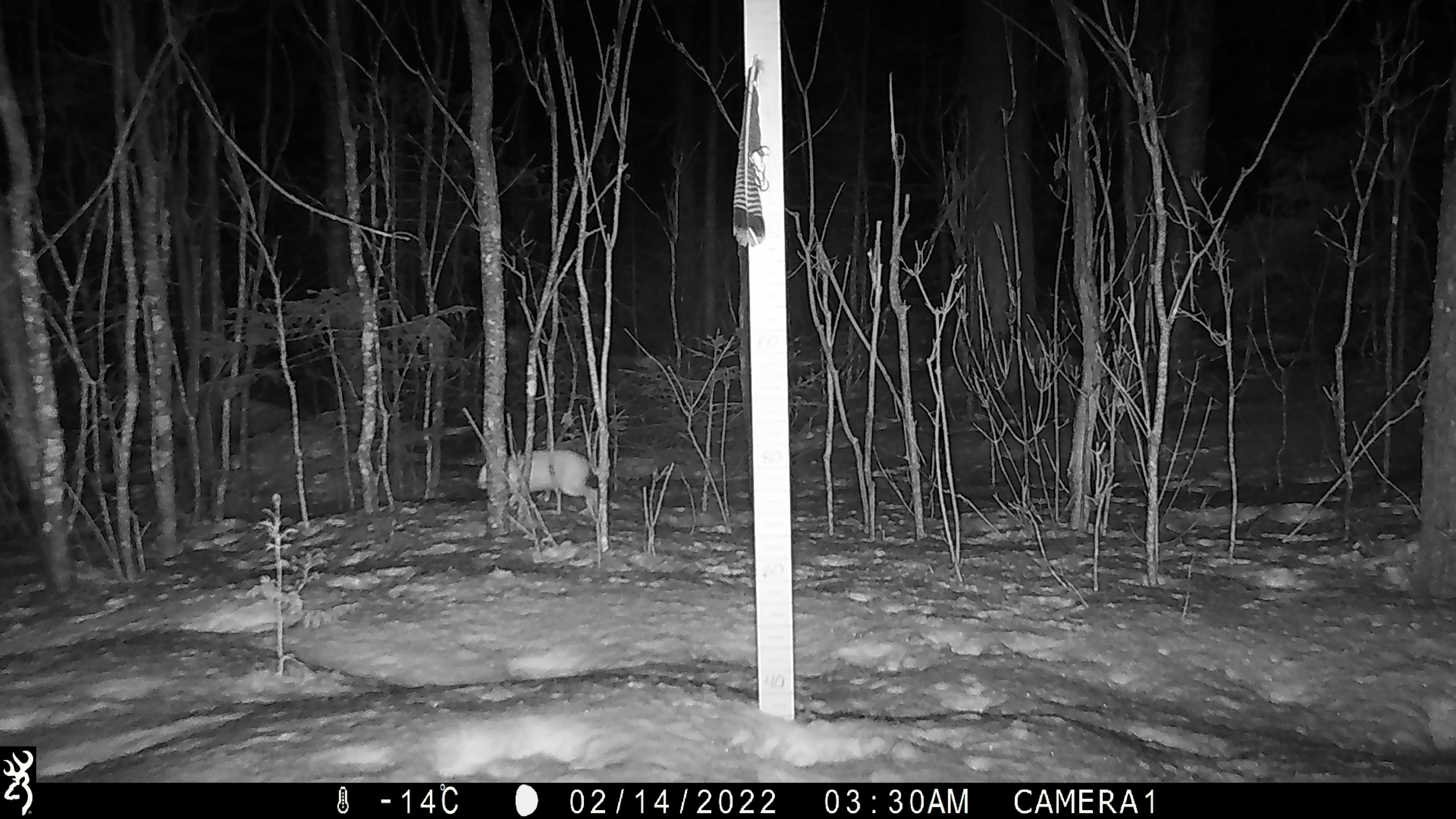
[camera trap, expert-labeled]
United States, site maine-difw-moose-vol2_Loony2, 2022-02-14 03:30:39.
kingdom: Animalia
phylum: Chordata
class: Mammalia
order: Lagomorpha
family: Leporidae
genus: Lepus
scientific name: Lepus americanus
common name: snowshoe hare